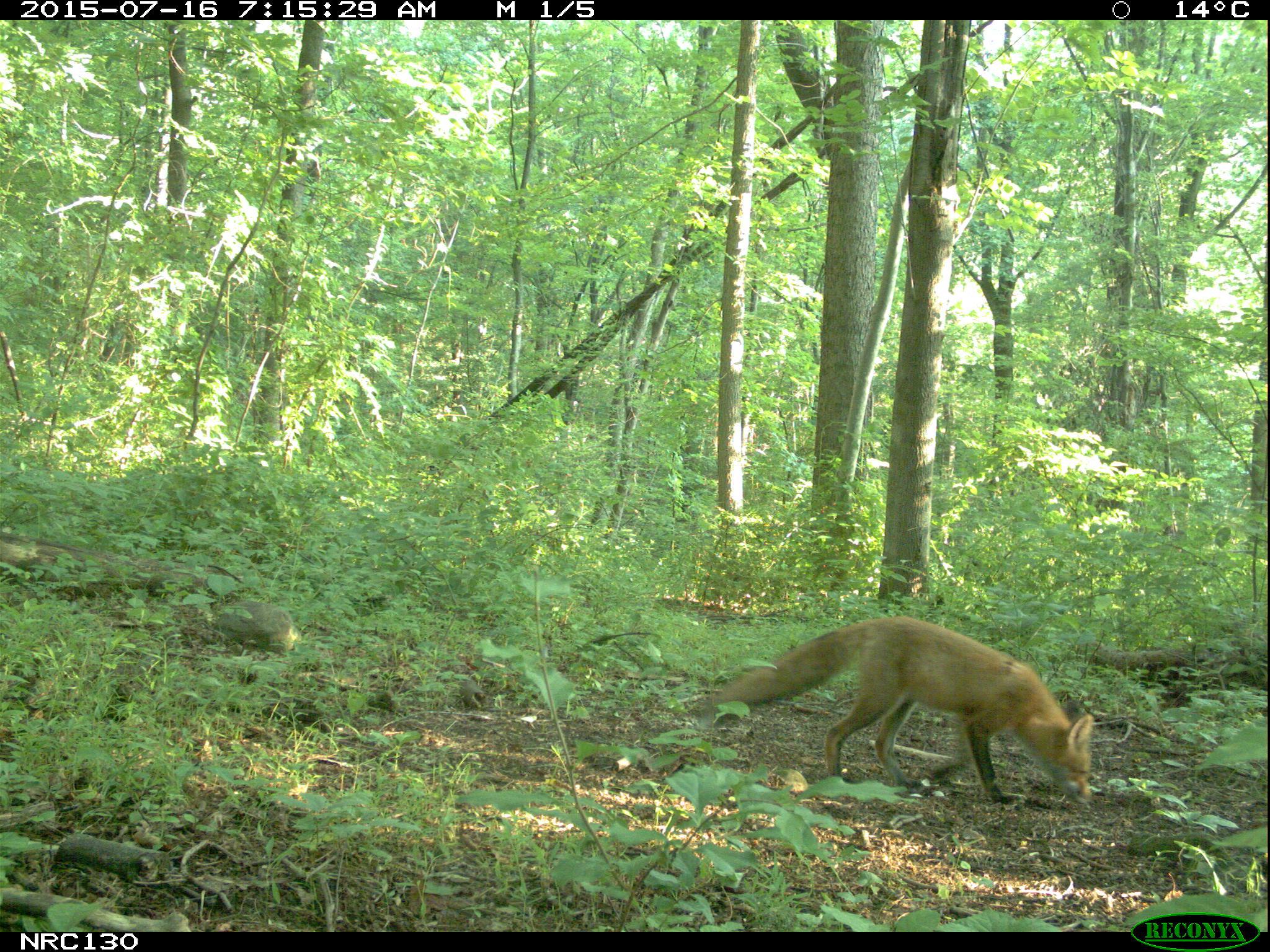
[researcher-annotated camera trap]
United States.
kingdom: Animalia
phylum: Chordata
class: Mammalia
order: Carnivora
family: Canidae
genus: Vulpes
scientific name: Vulpes vulpes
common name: red fox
Red Fox (Vulpes vulpes).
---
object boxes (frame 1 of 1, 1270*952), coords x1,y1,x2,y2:
Red Fox: 683,612,1102,811